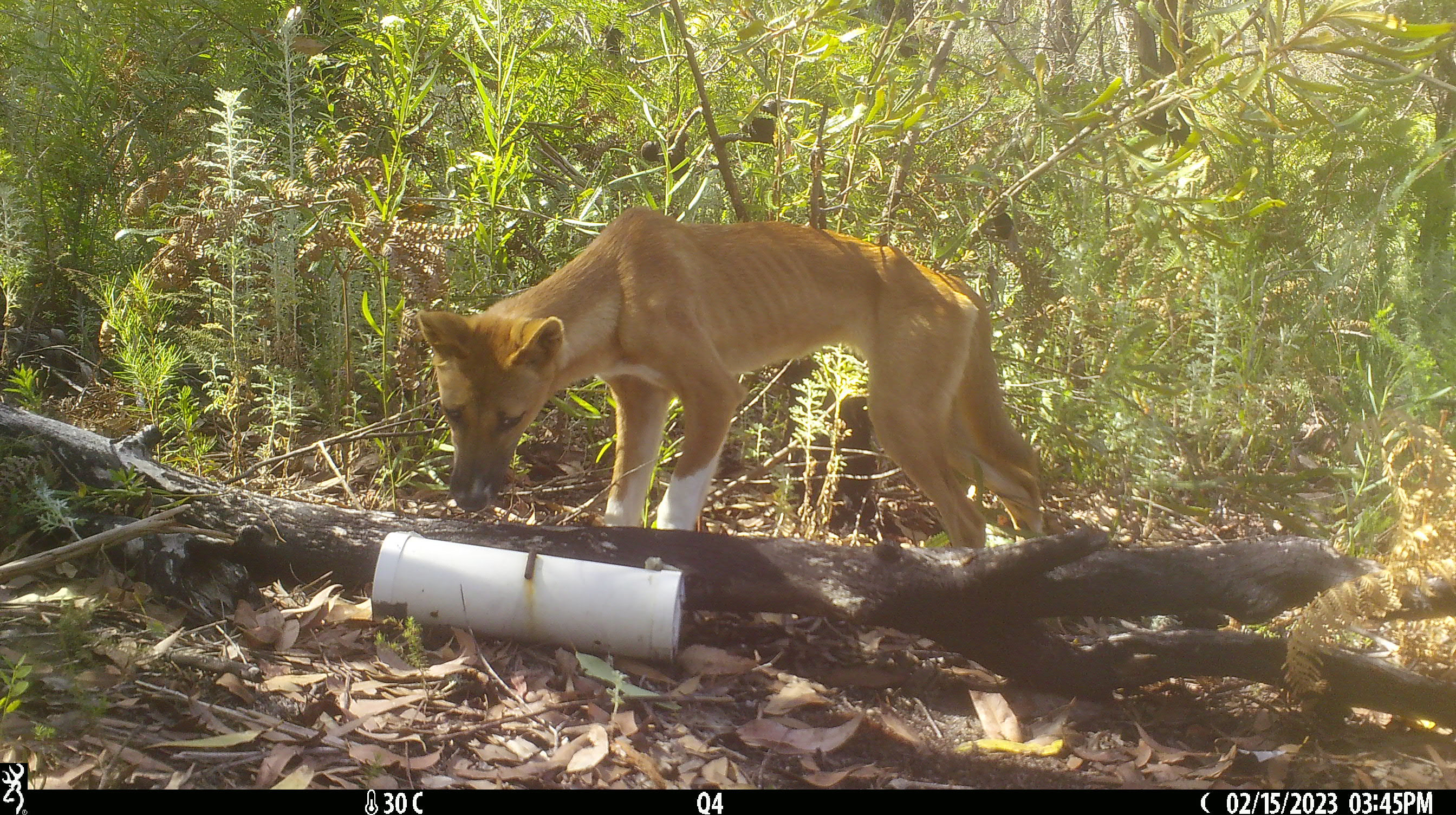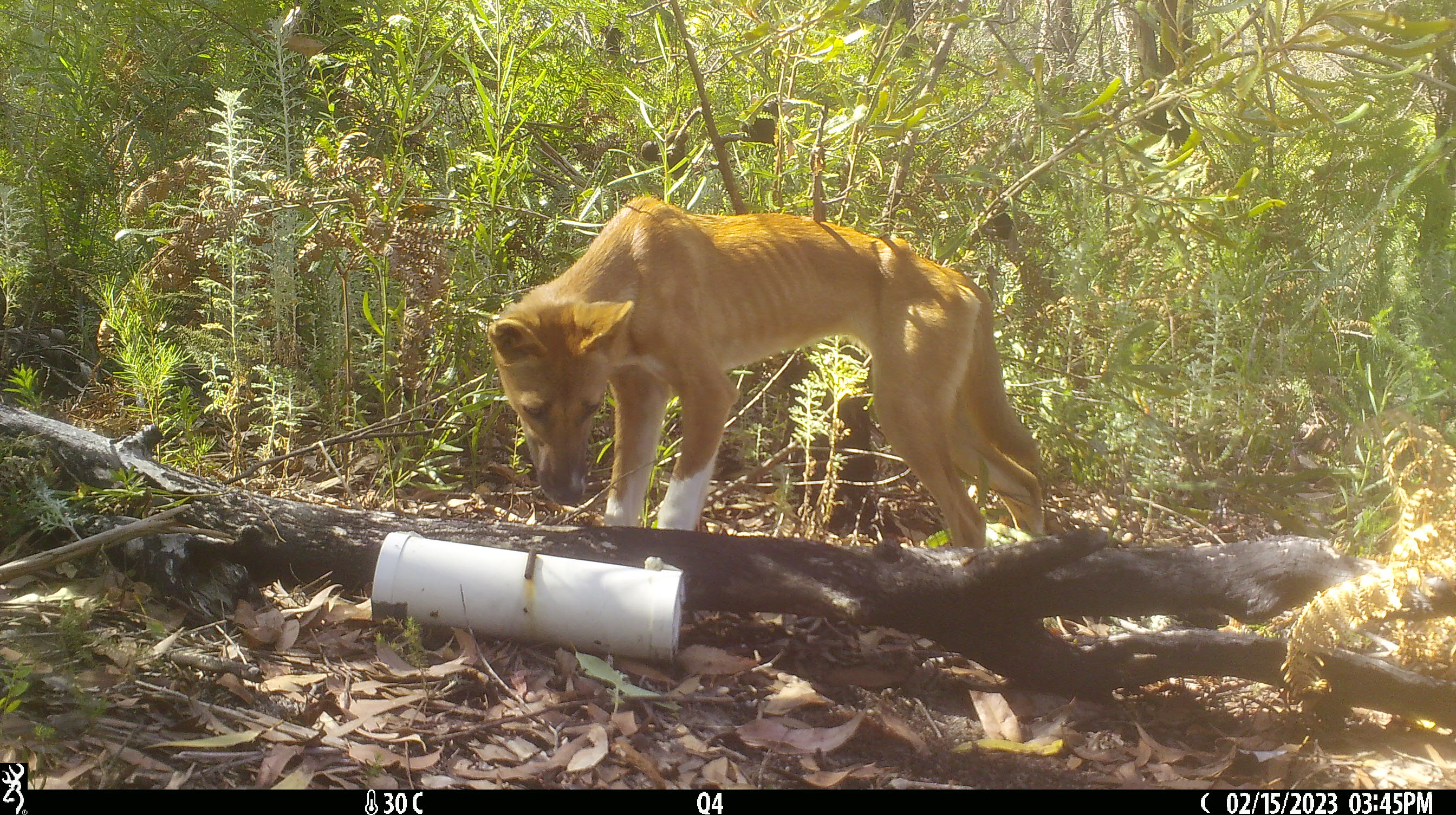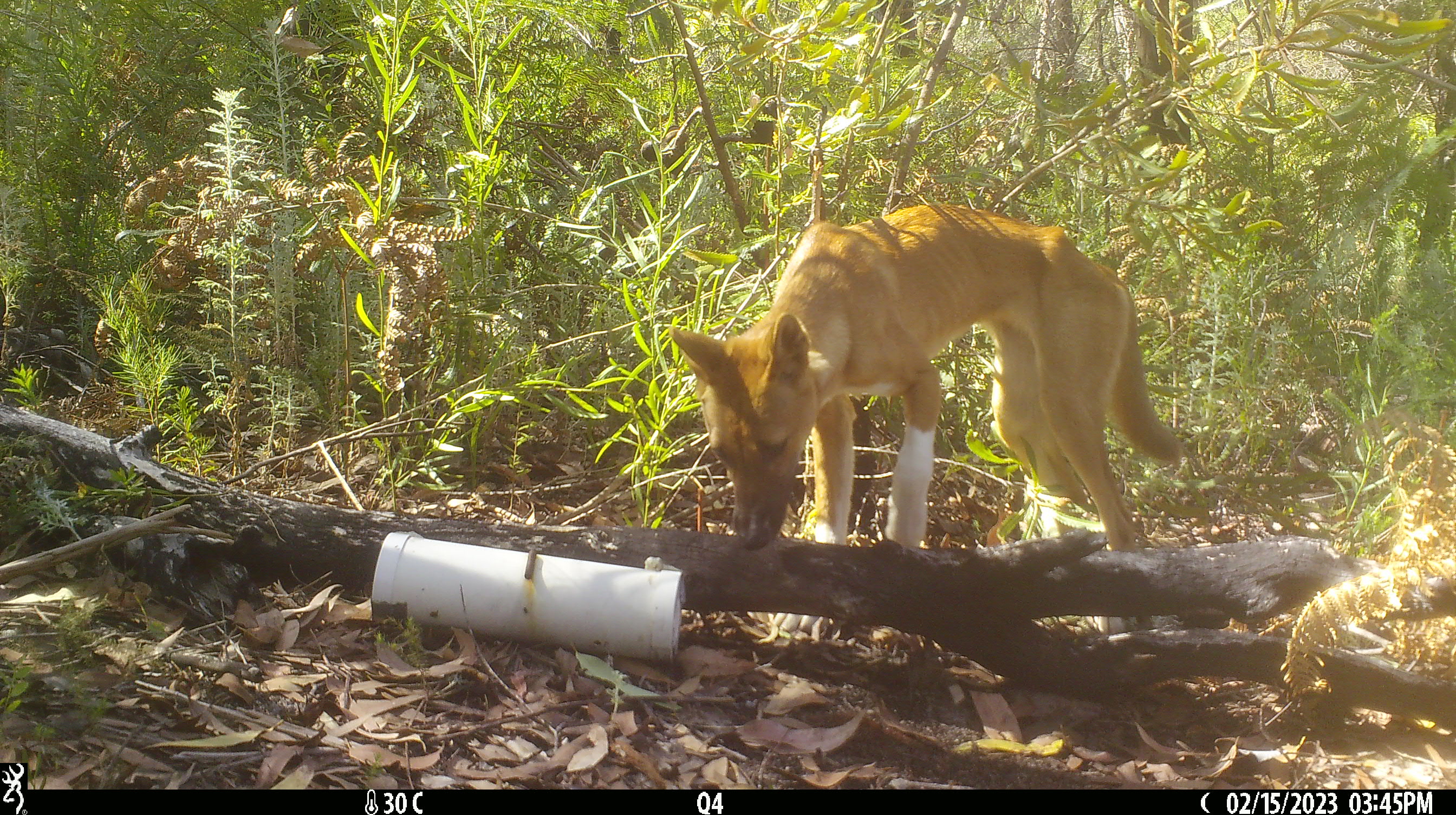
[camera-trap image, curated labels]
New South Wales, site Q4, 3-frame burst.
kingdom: Animalia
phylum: Chordata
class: Mammalia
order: Carnivora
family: Canidae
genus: Canis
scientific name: Canis familiaris dingo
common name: dingo